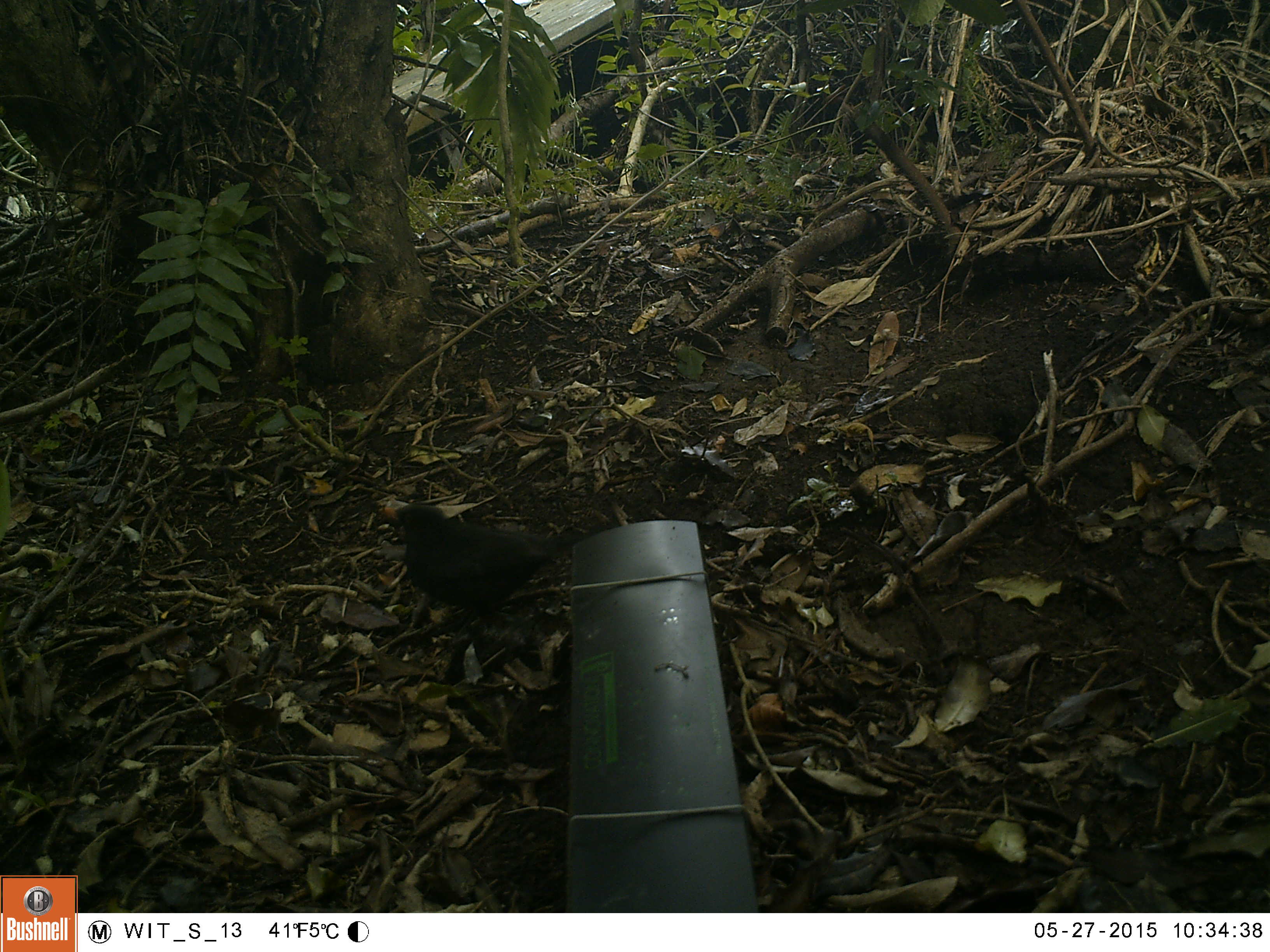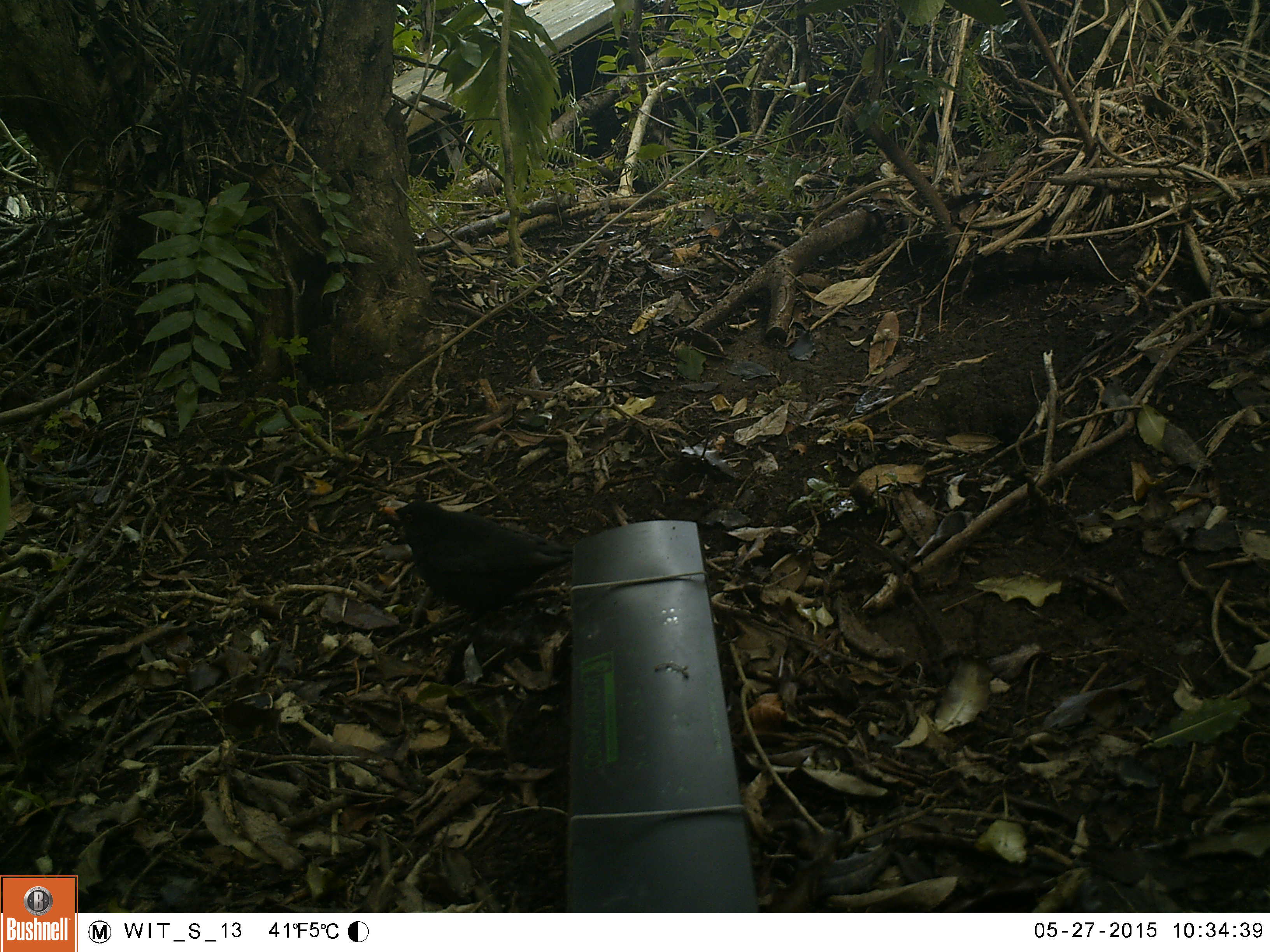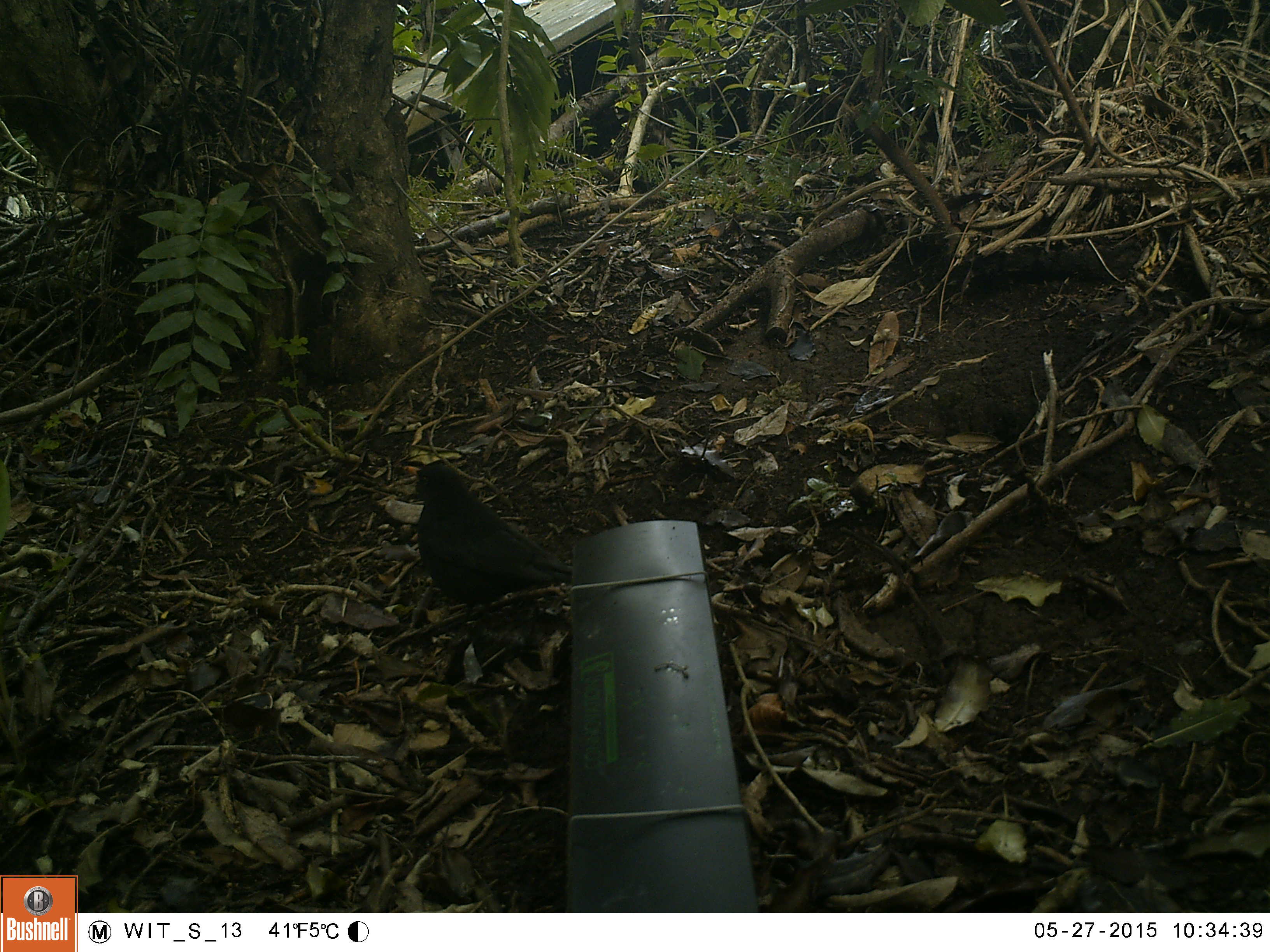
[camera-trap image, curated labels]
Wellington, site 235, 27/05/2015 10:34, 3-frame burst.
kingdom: Animalia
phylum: Chordata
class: Aves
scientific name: Aves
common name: bird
Bird (Aves).